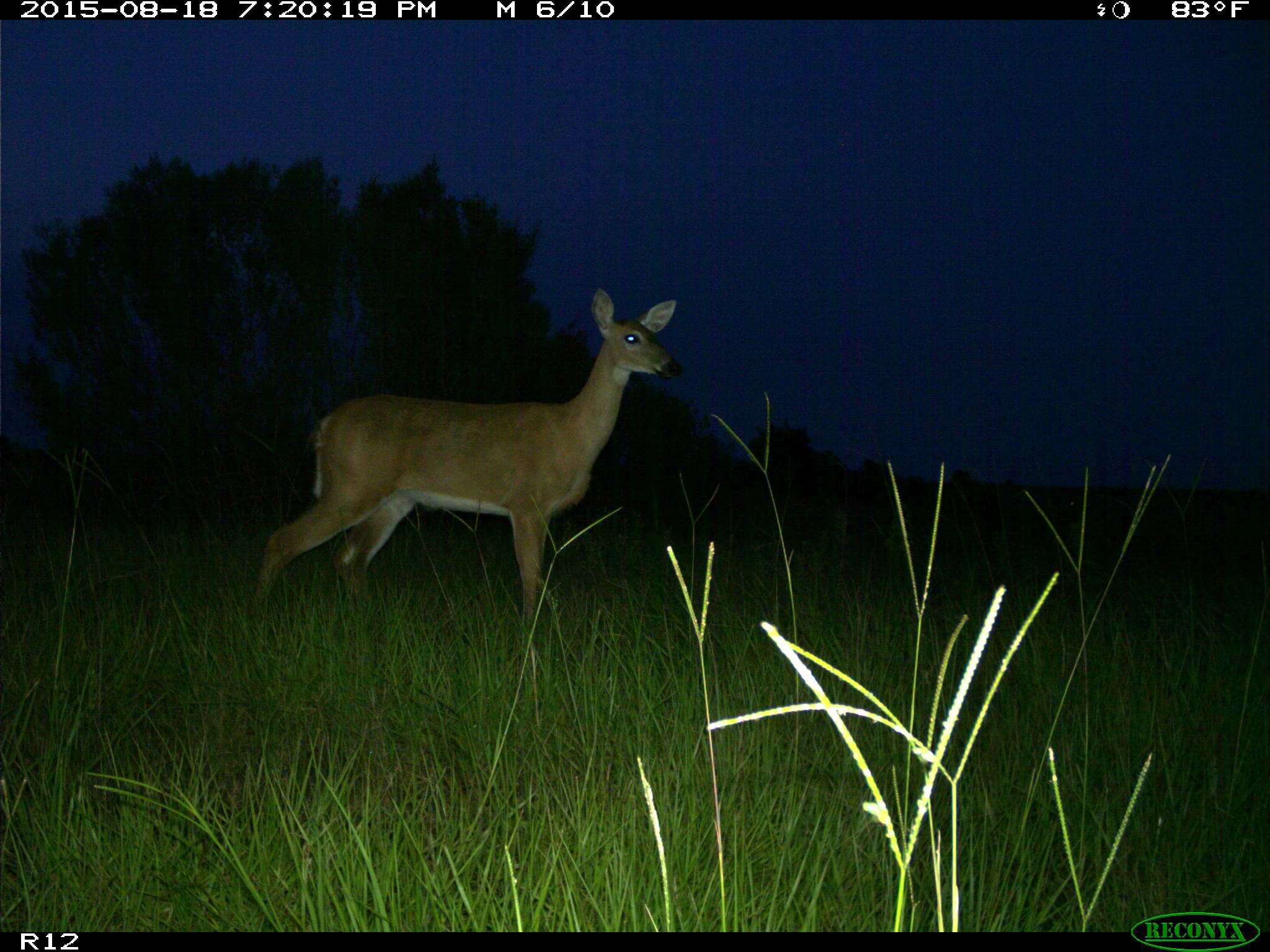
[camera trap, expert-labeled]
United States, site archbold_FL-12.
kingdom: Animalia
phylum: Chordata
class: Mammalia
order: Artiodactyla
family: Cervidae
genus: Odocoileus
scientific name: Odocoileus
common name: deer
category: unidentified deer